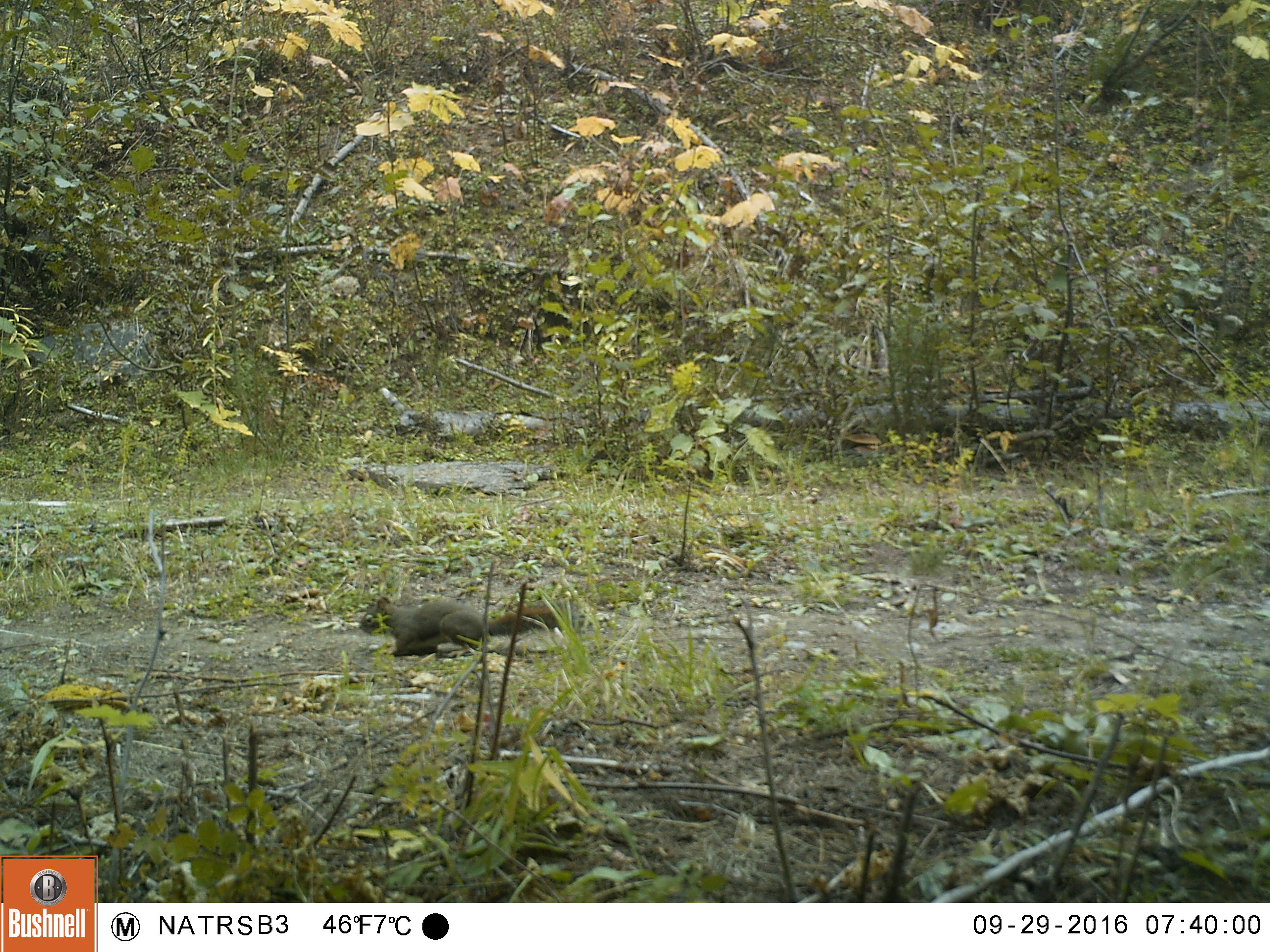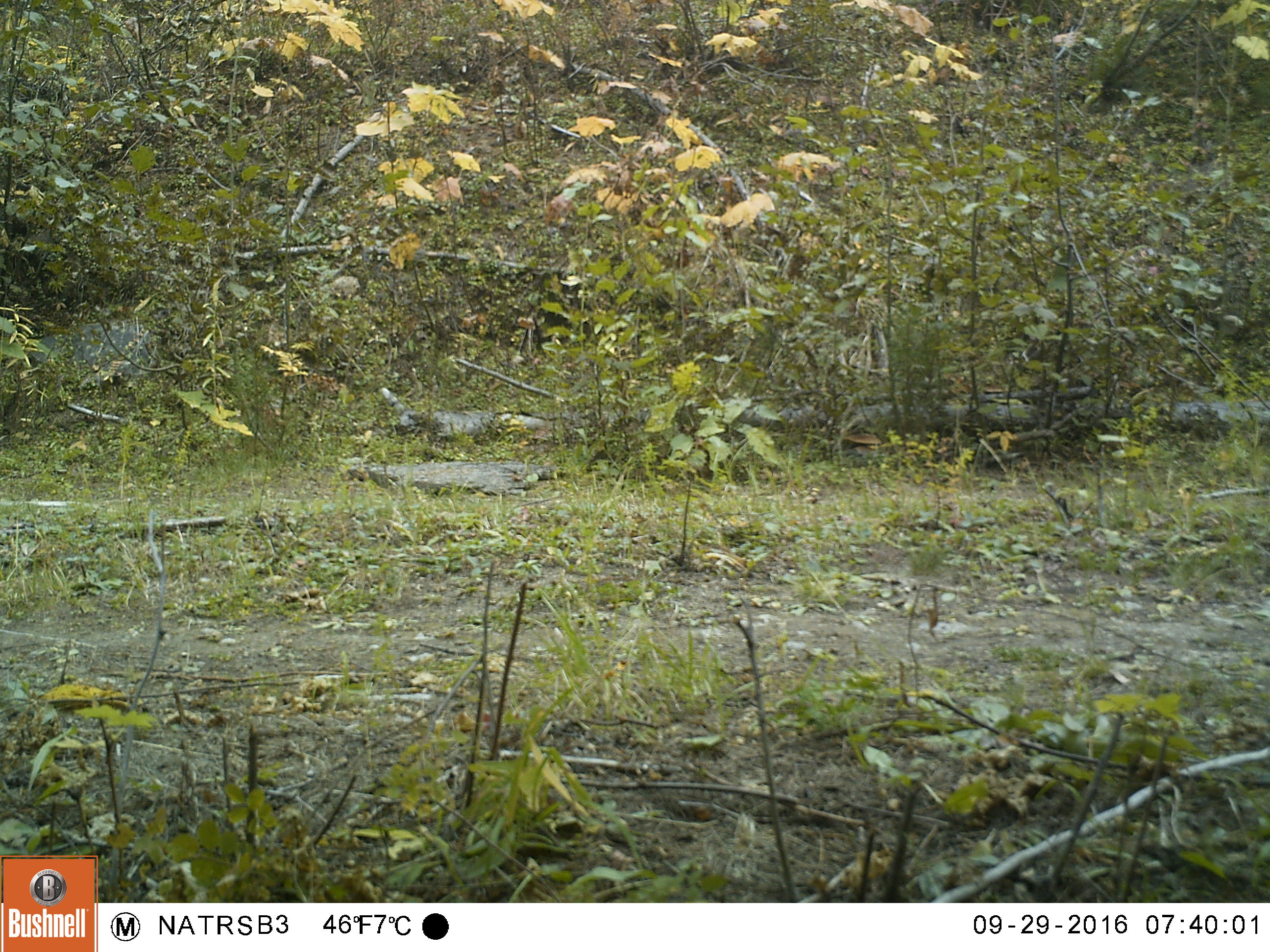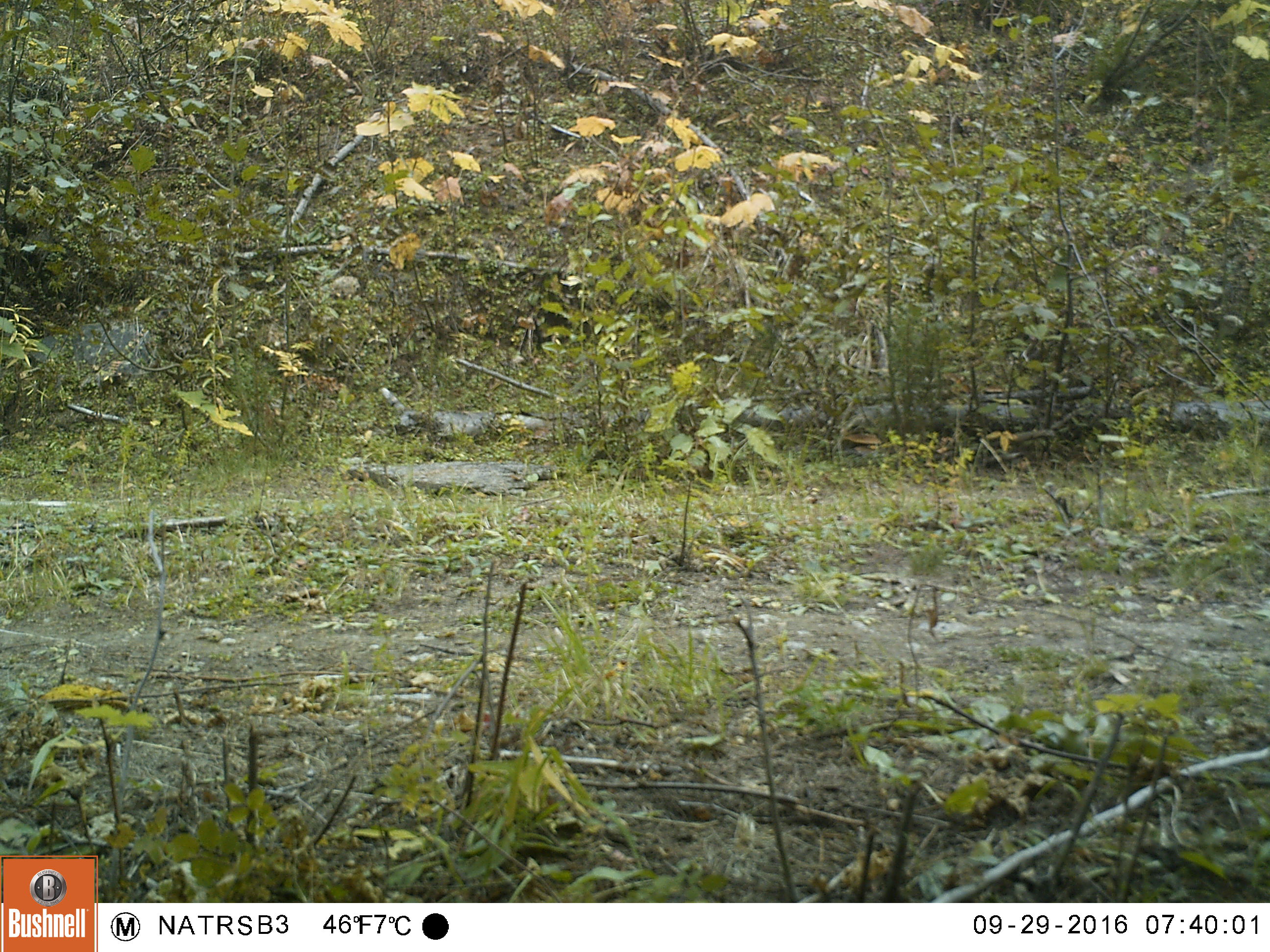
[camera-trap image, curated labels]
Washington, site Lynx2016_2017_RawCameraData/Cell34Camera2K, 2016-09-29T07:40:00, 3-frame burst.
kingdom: Animalia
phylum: Chordata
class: Mammalia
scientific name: Mammalia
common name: small mammal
Small mammal (Mammalia). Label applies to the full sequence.